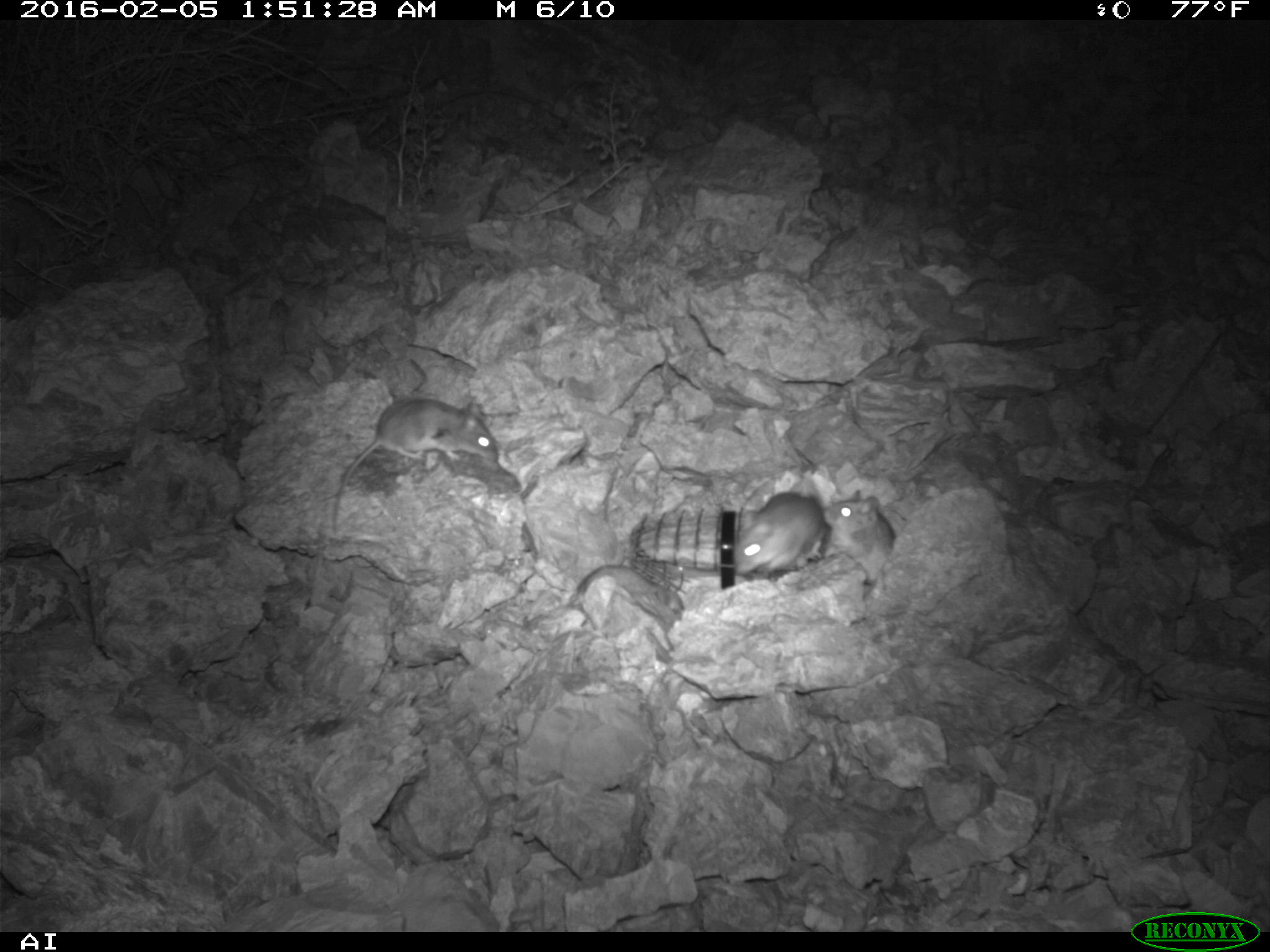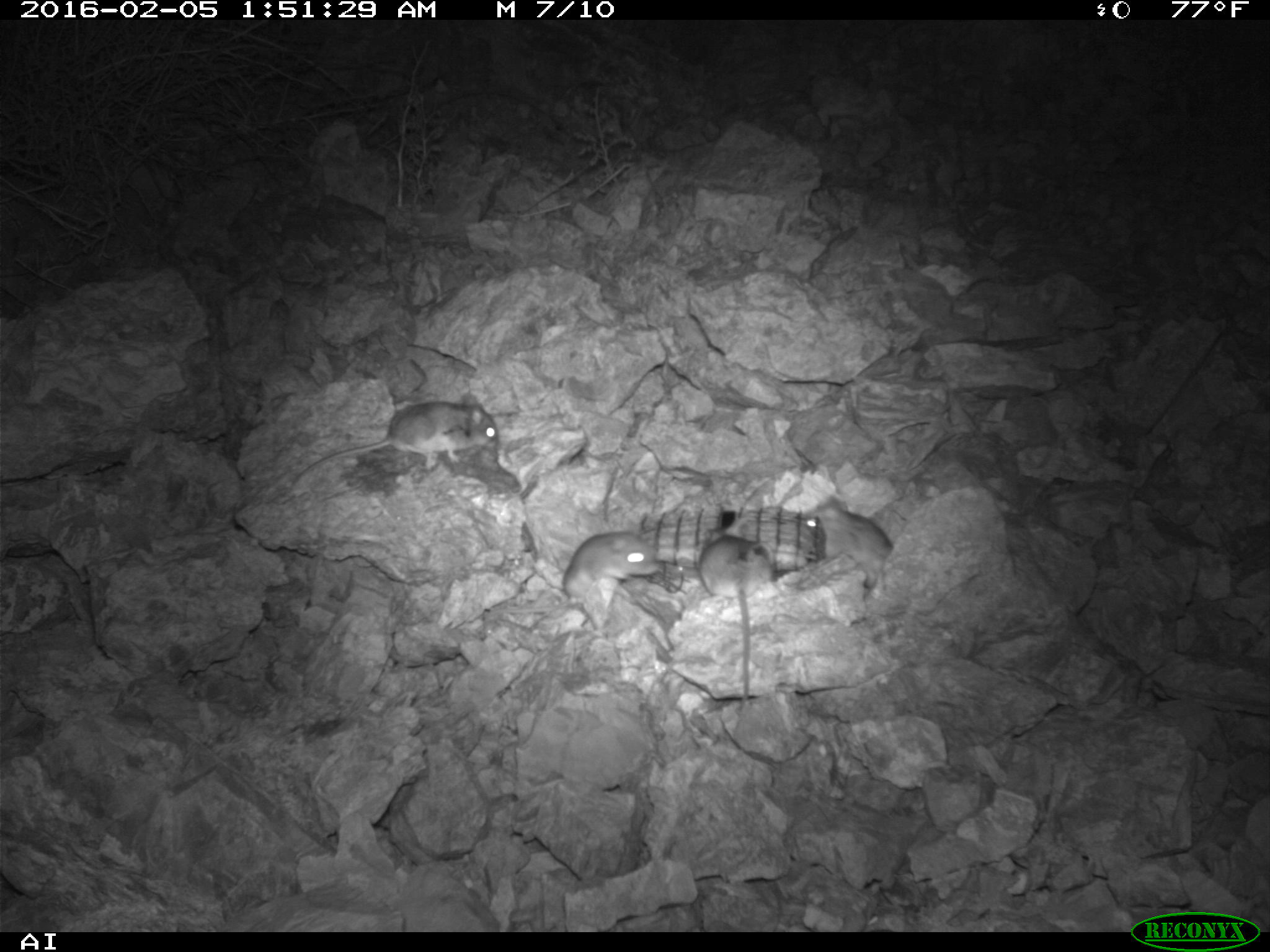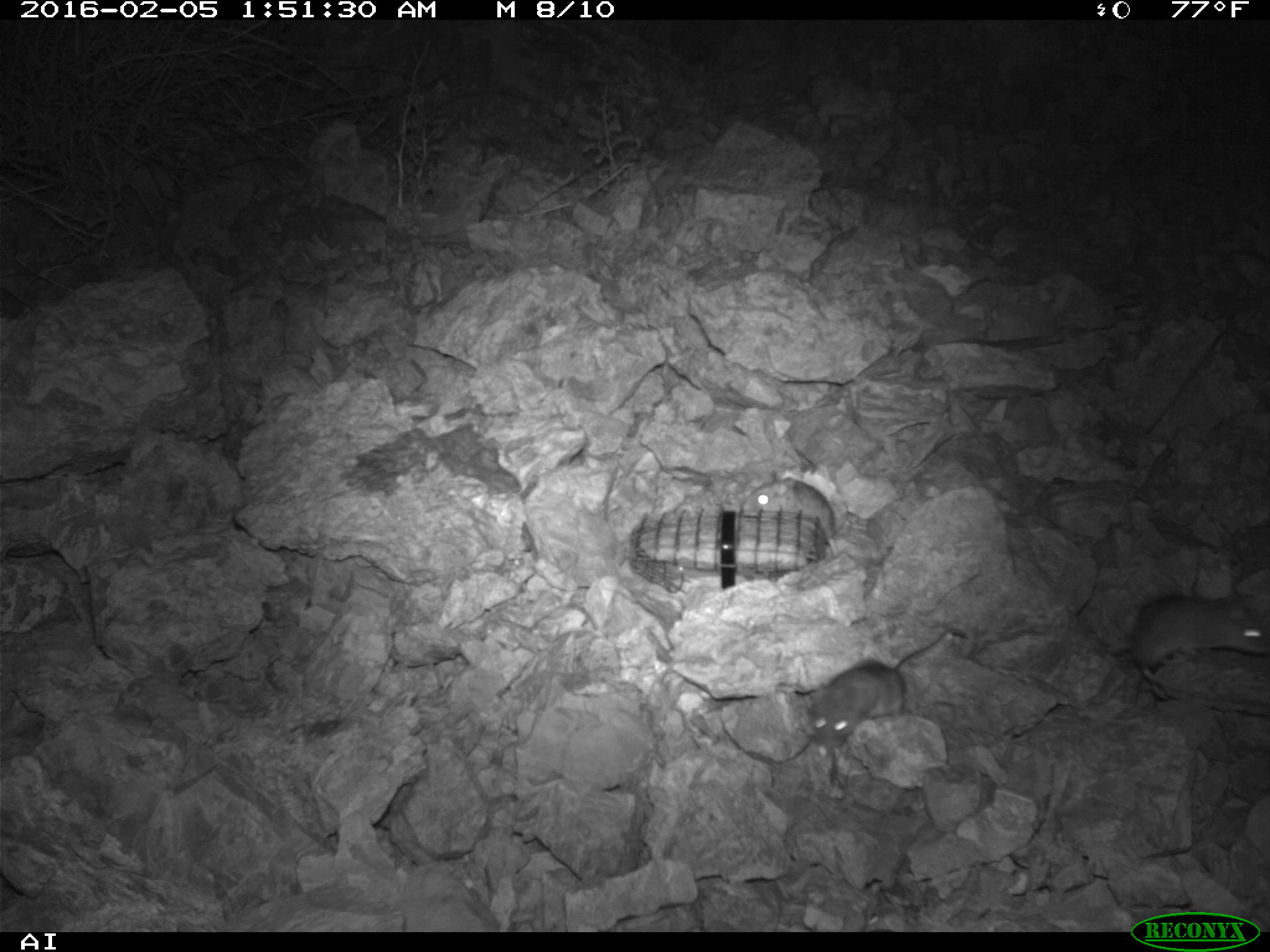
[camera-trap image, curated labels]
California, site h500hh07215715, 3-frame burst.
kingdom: Animalia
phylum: Chordata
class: Mammalia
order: Rodentia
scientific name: Rodentia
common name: rodent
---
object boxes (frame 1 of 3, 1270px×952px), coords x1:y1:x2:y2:
rodent: 331:397:497:534; 524:563:684:641; 730:480:825:580; 820:490:896:583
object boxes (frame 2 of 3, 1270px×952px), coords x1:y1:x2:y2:
rodent: 291:392:500:487; 491:531:660:629; 696:515:778:710; 799:495:894:589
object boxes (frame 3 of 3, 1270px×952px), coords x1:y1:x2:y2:
rodent: 809:629:968:749; 1129:592:1269:682; 742:470:838:557